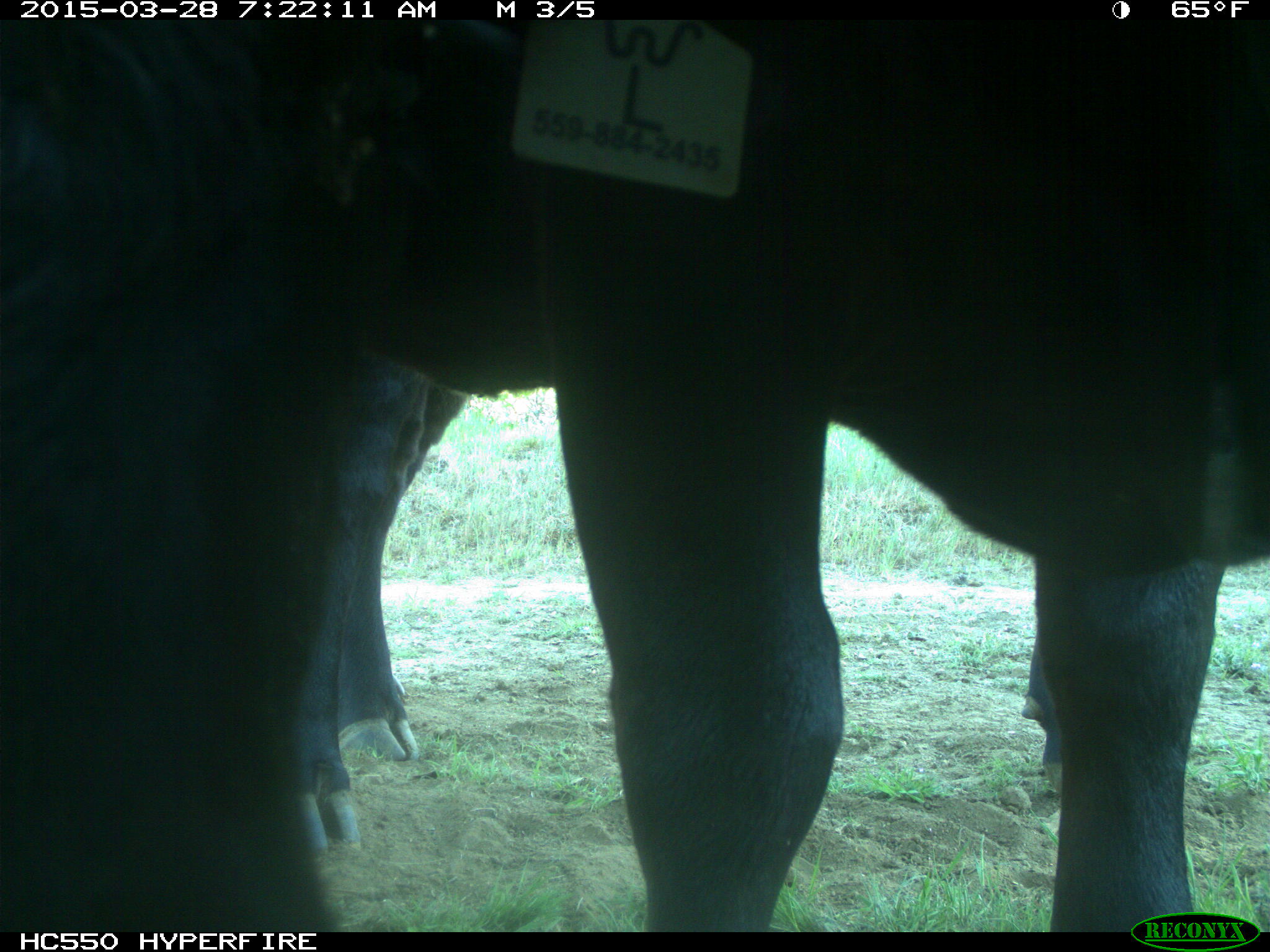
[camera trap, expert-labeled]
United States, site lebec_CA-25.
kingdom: Animalia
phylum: Chordata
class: Mammalia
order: Artiodactyla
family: Bovidae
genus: Bos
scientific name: Bos taurus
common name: domestic cow